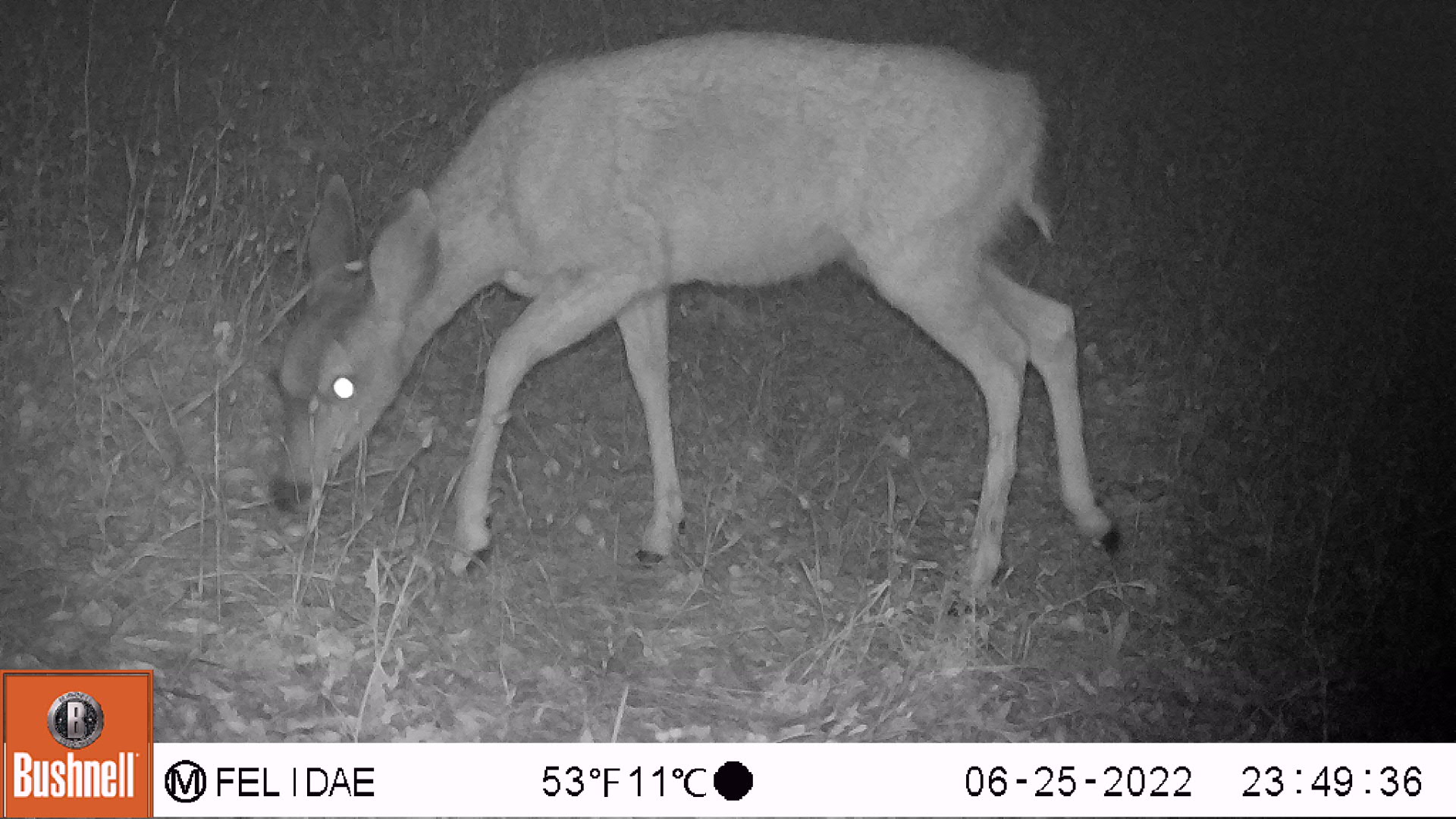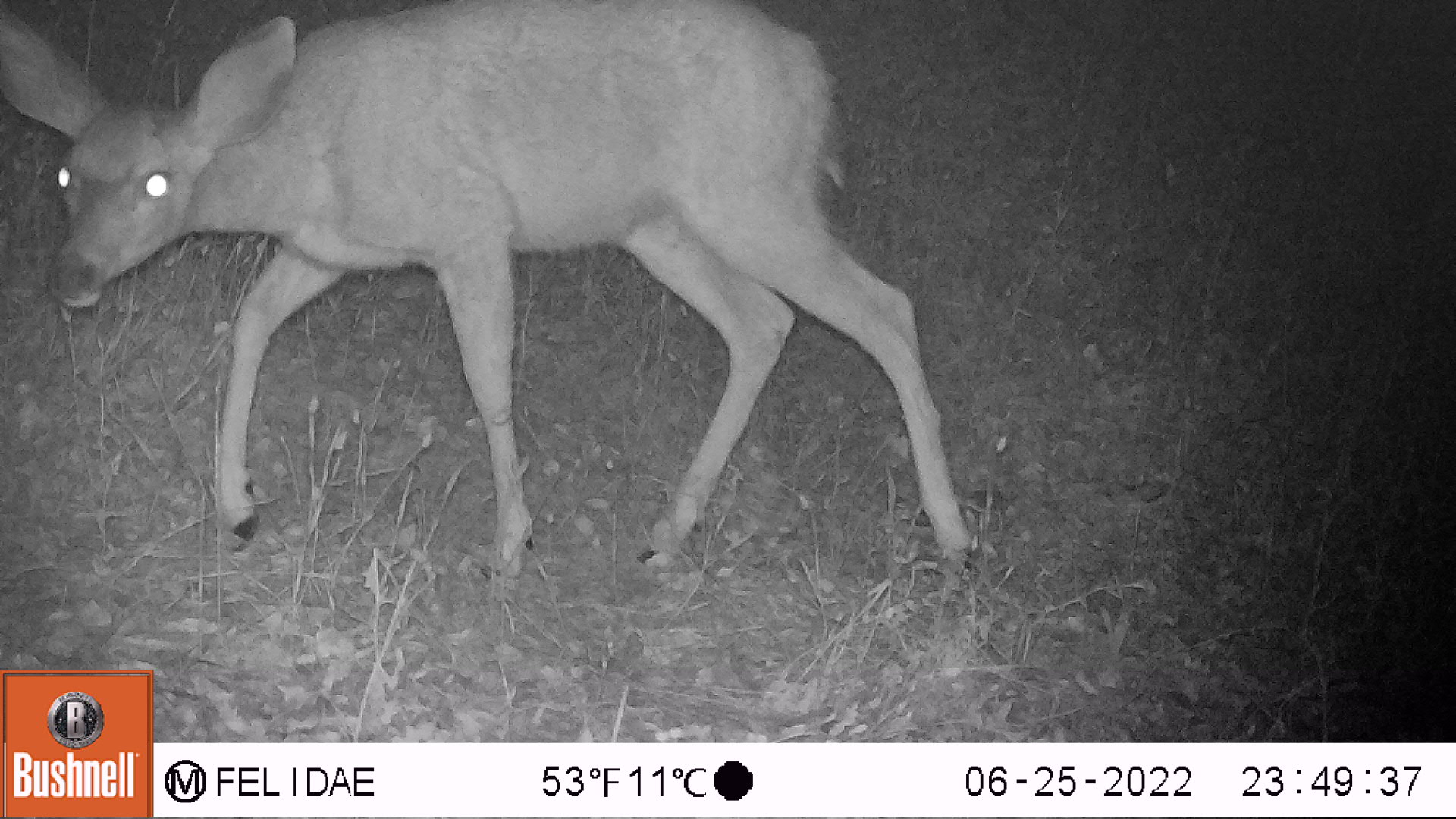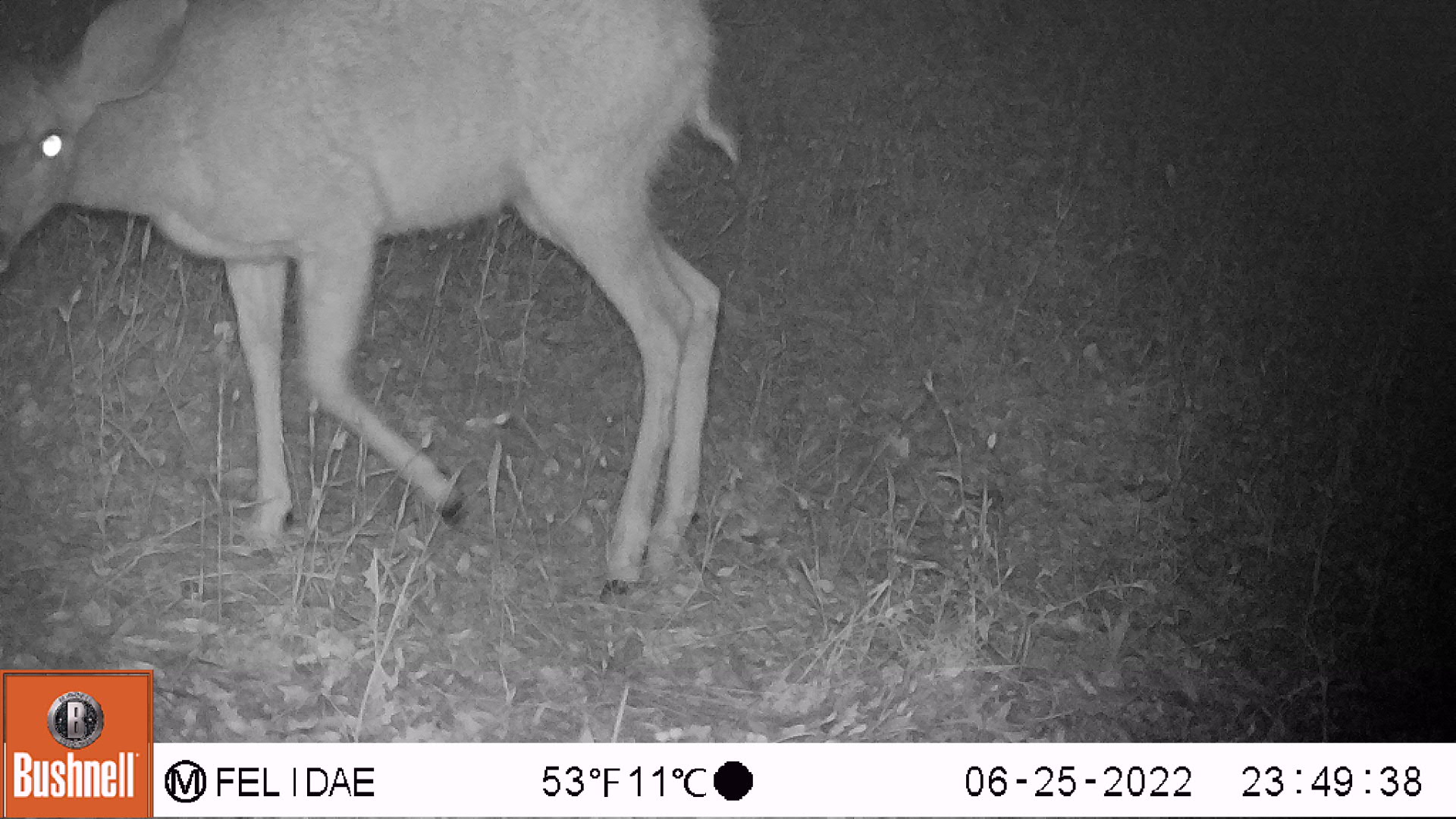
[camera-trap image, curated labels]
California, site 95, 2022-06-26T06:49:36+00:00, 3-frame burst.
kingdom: Animalia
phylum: Chordata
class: Mammalia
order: Artiodactyla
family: Cervidae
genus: Odocoileus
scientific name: Odocoileus hemionus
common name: mule deer